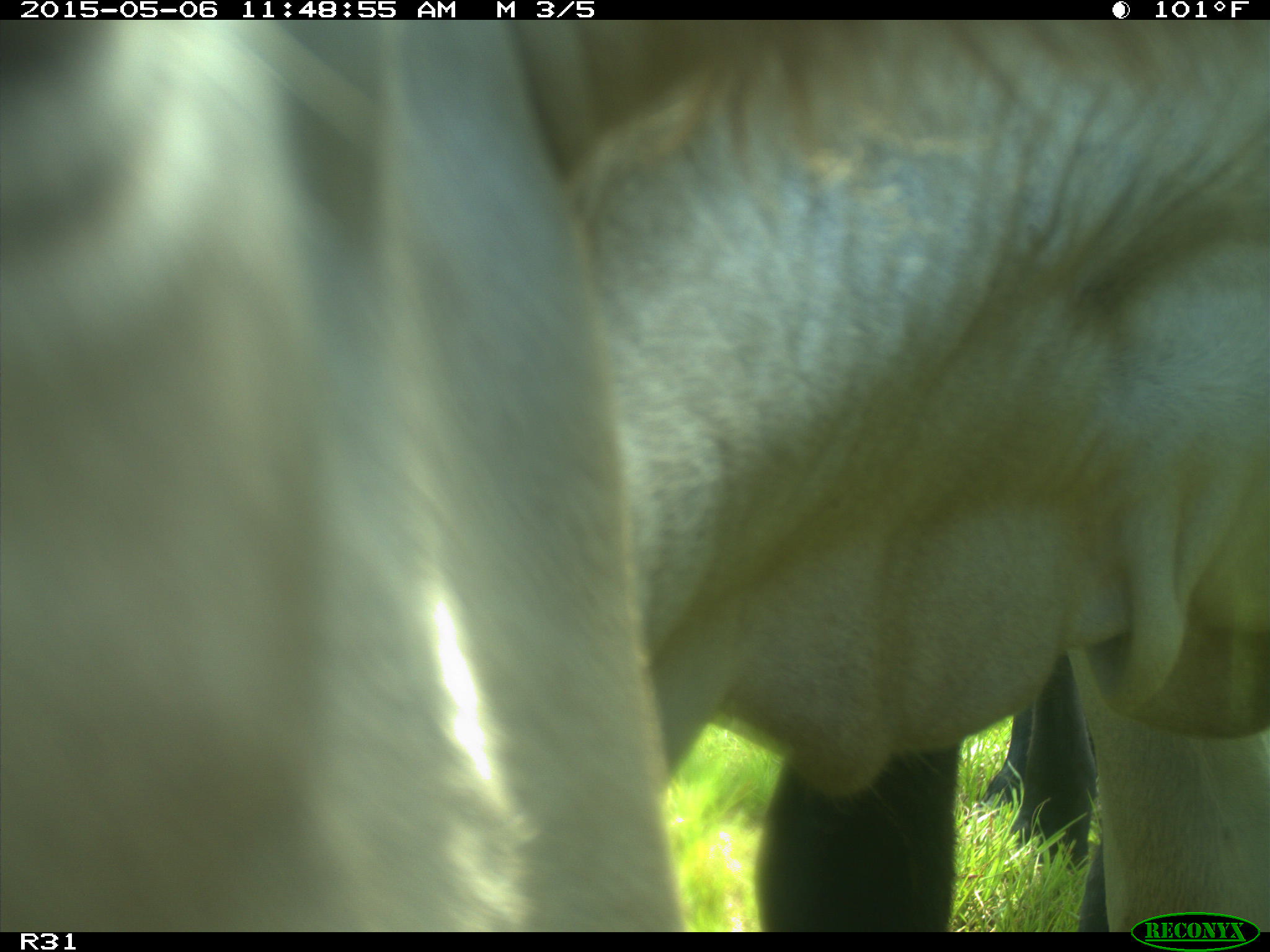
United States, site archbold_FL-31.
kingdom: Animalia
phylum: Chordata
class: Mammalia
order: Artiodactyla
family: Bovidae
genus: Bos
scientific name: Bos taurus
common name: domestic cow